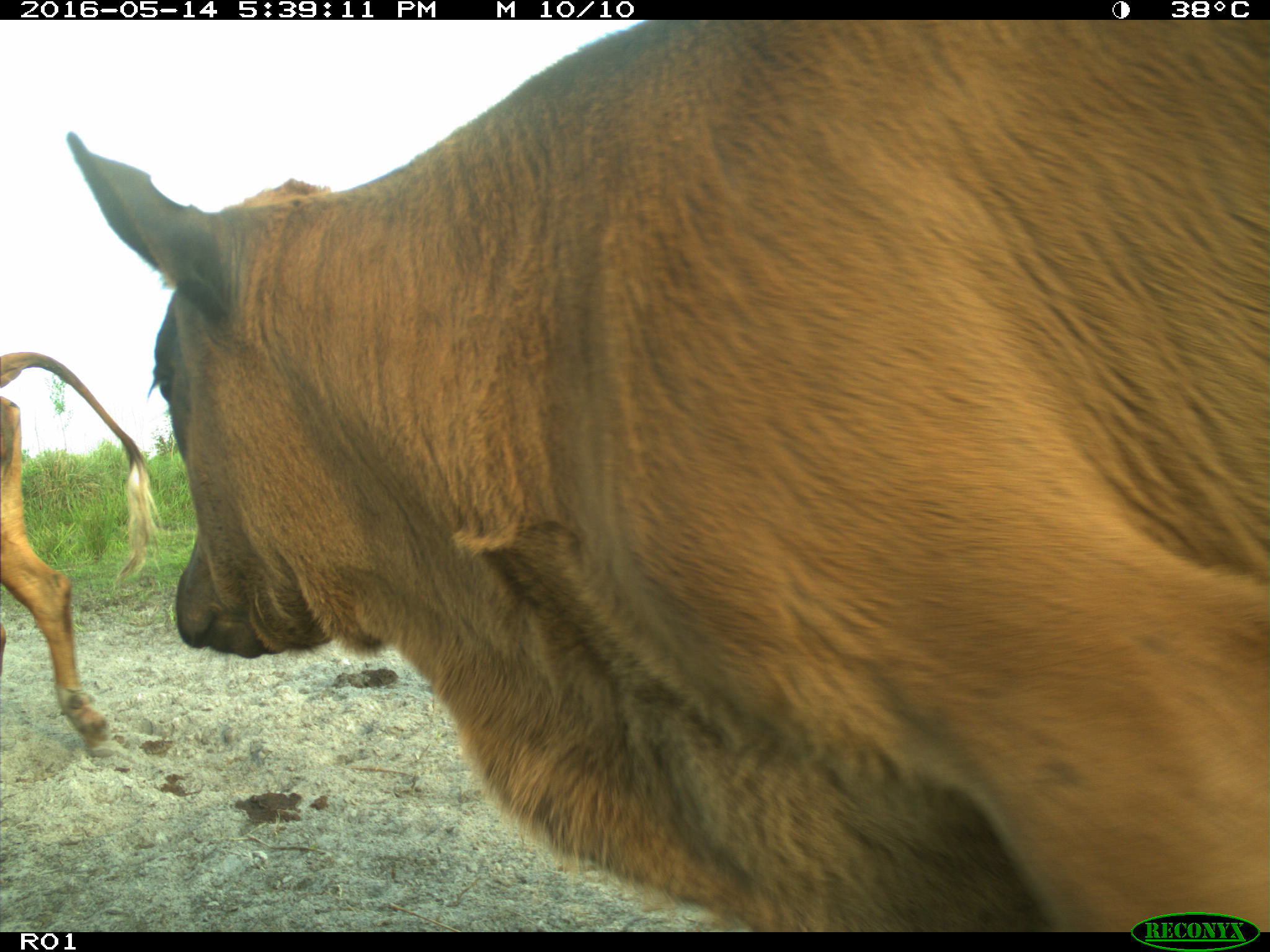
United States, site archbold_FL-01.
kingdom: Animalia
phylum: Chordata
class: Mammalia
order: Artiodactyla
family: Bovidae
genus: Bos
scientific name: Bos taurus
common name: domestic cow